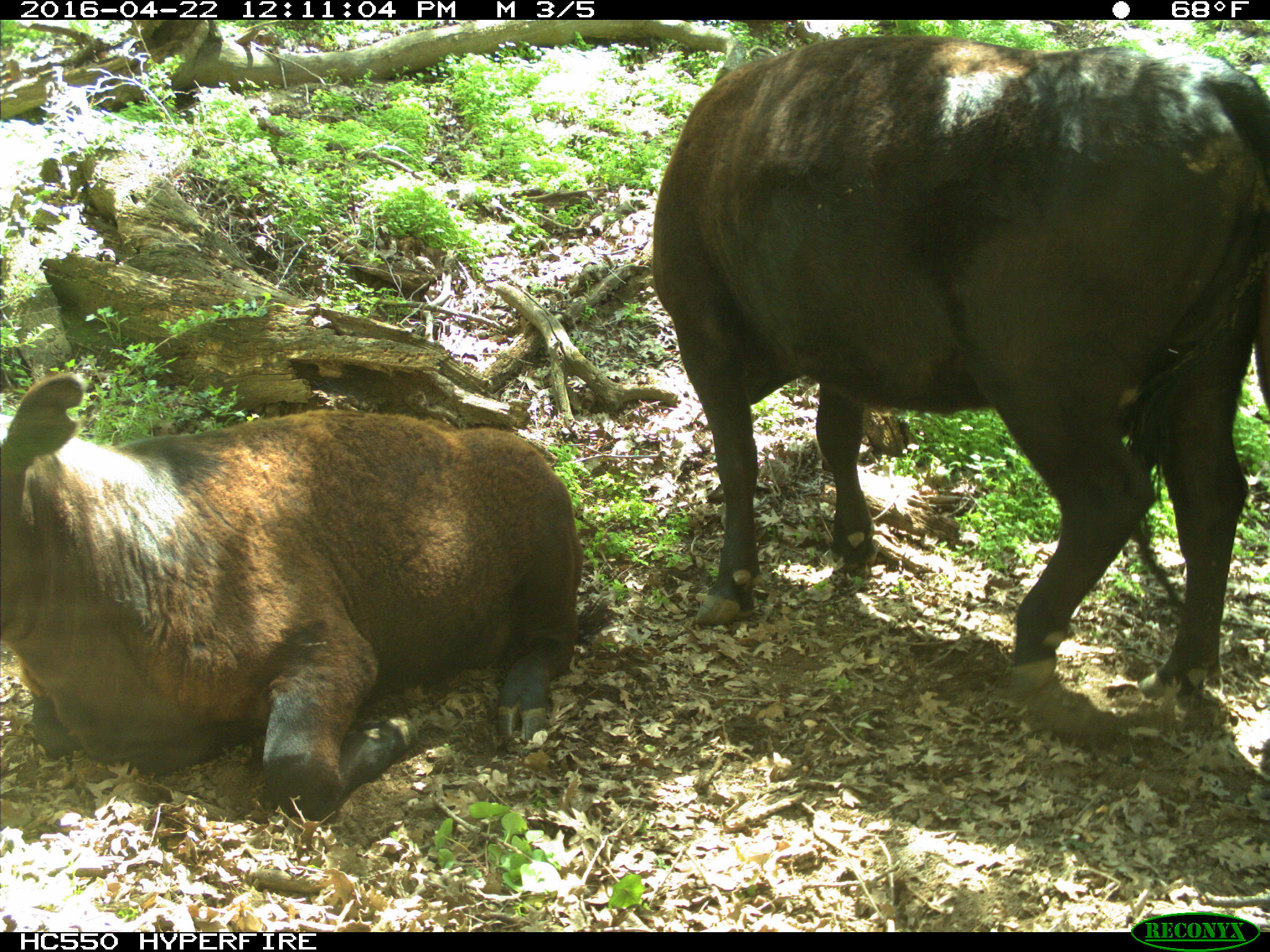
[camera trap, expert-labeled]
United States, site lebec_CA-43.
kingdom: Animalia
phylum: Chordata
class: Mammalia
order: Artiodactyla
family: Bovidae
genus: Bos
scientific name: Bos taurus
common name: domestic cow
Bos taurus (domestic cow).